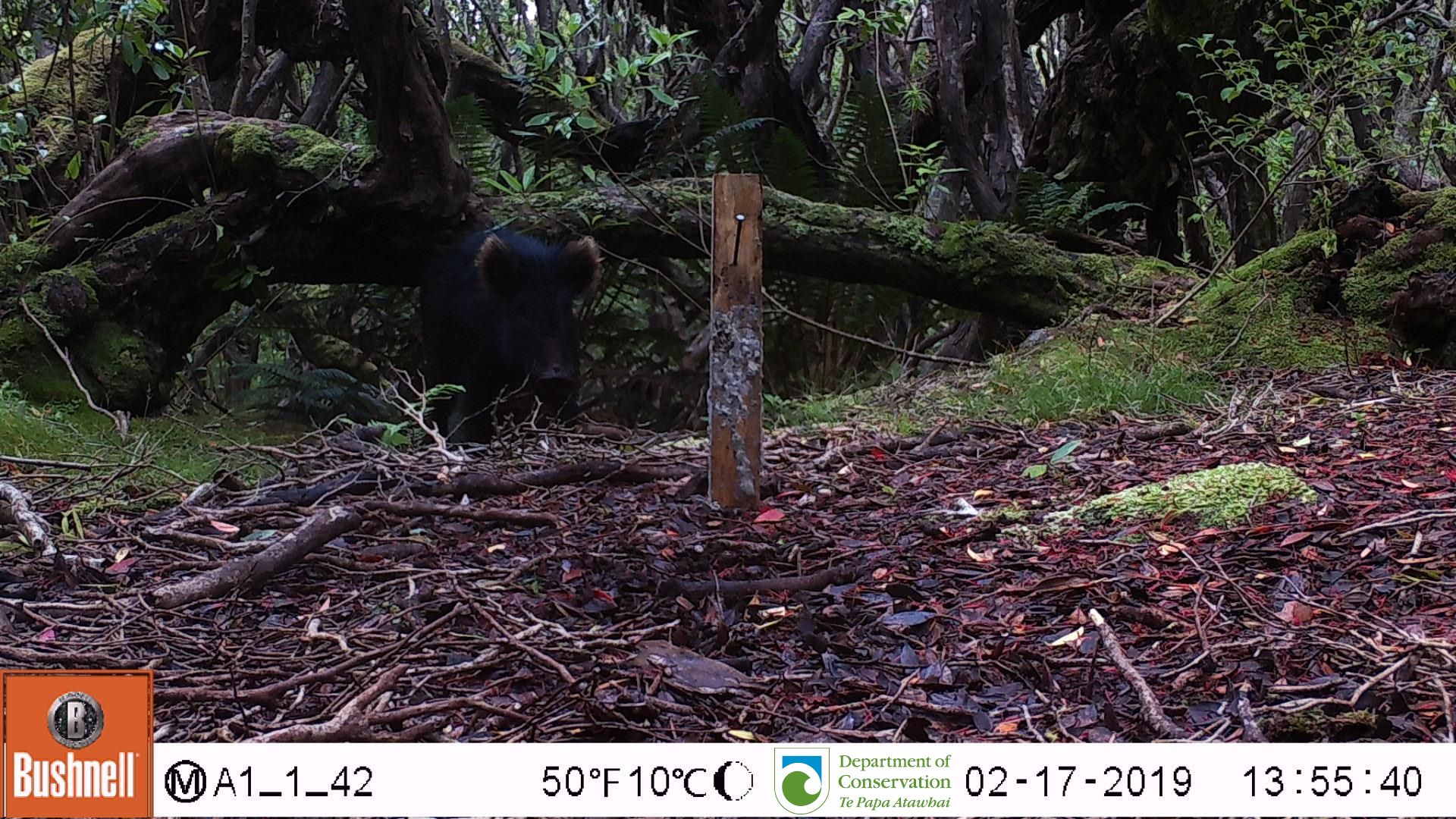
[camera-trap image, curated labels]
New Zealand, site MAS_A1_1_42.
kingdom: Animalia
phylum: Chordata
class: Mammalia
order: Artiodactyla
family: Suidae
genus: Sus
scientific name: Sus scrofa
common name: pig